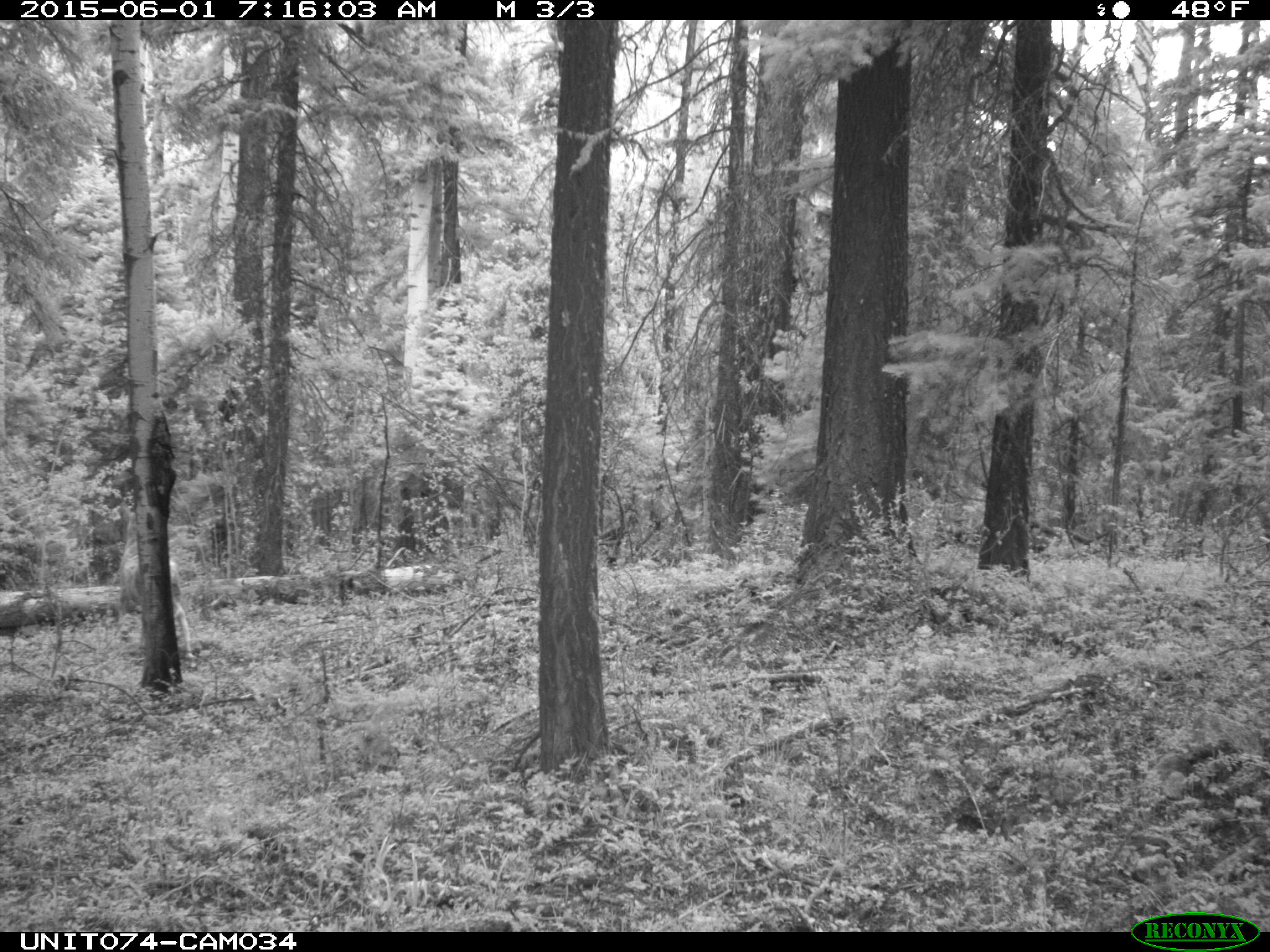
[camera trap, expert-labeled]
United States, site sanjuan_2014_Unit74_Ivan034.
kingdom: Animalia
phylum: Chordata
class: Mammalia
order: Artiodactyla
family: Cervidae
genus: Odocoileus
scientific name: Odocoileus hemionus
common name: mule deer